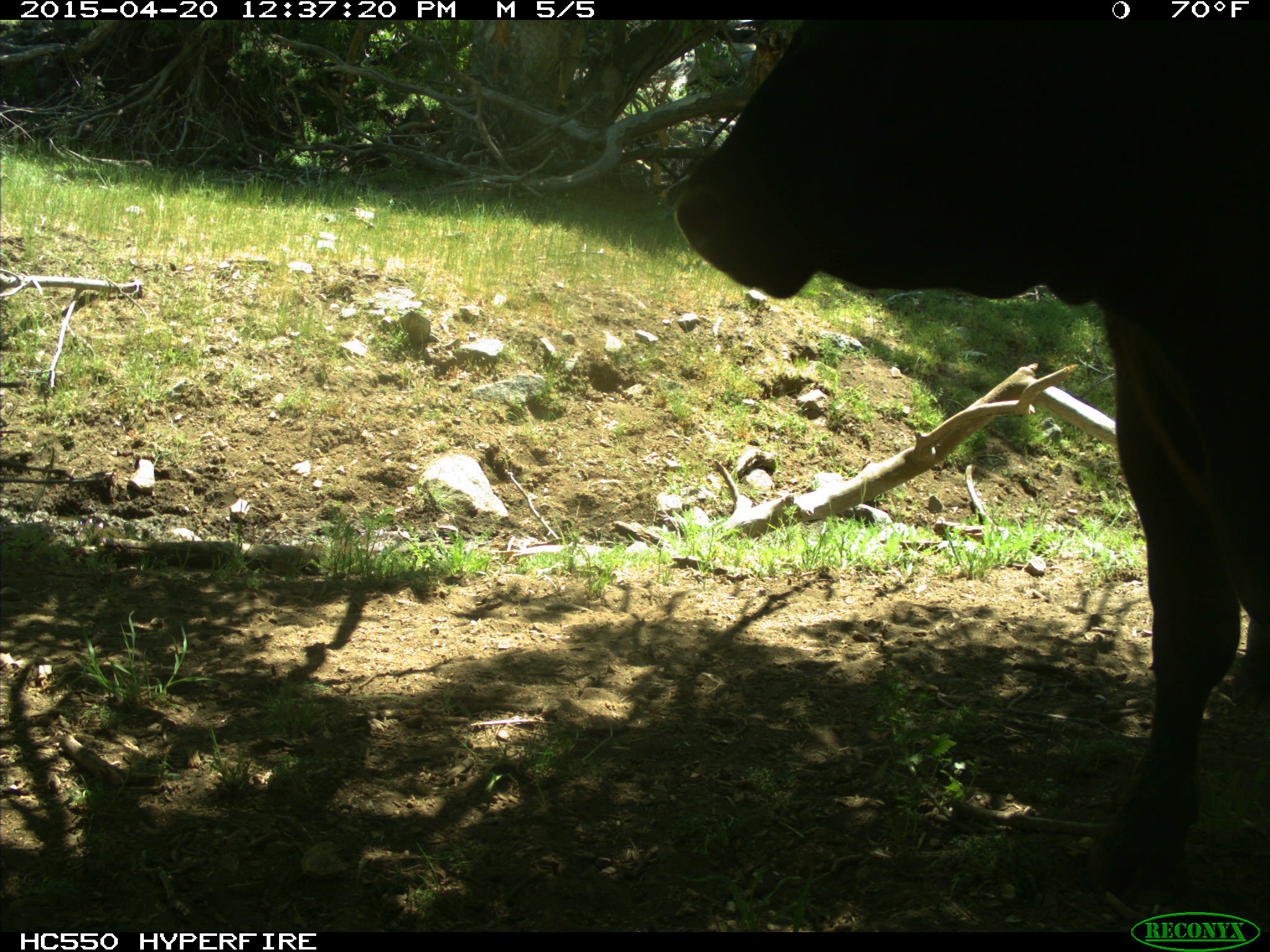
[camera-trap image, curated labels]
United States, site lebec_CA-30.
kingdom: Animalia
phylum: Chordata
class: Mammalia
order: Artiodactyla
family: Bovidae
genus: Bos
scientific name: Bos taurus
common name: domestic cow